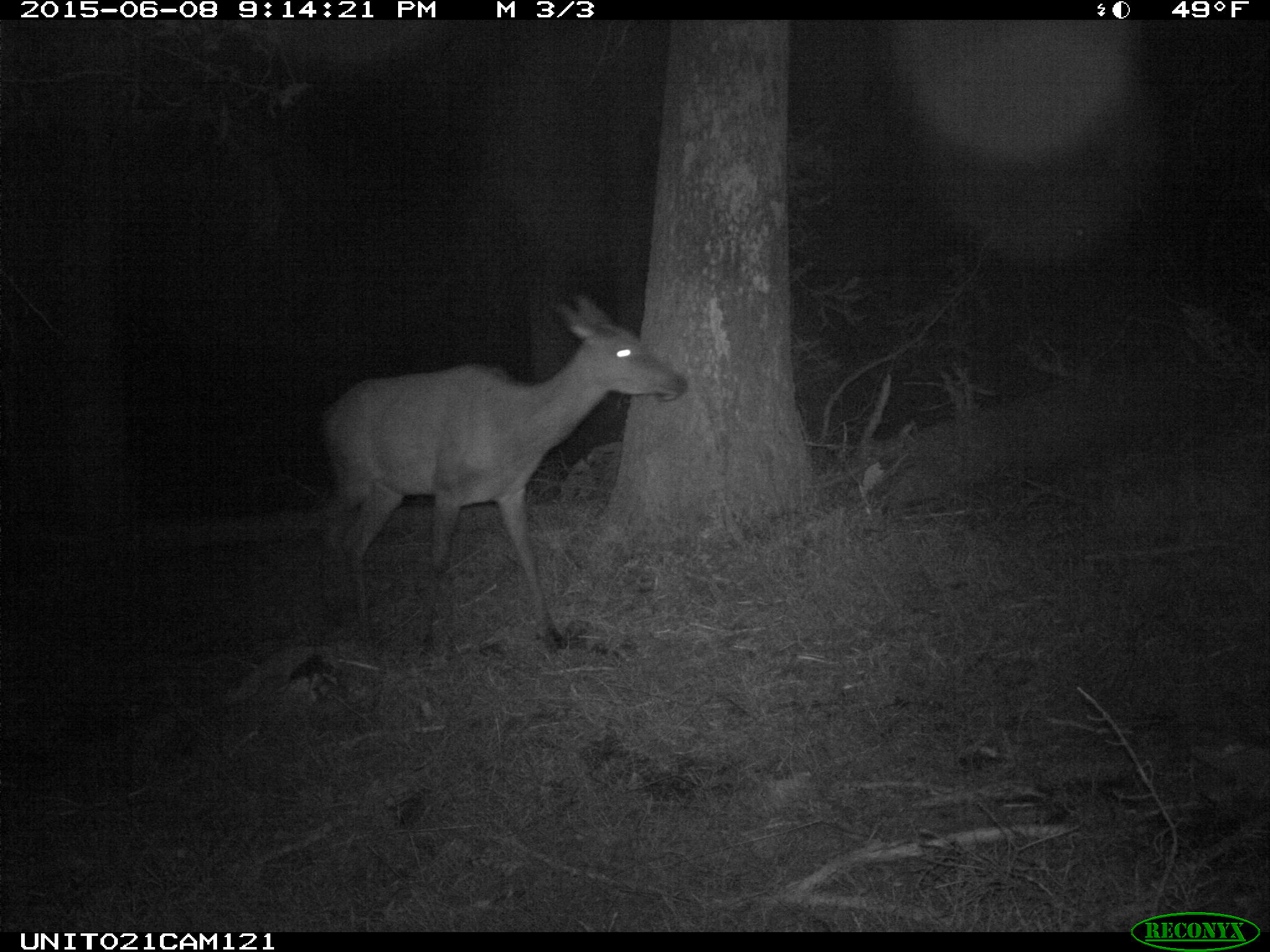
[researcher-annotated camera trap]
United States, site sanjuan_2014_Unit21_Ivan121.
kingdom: Animalia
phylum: Chordata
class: Mammalia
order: Artiodactyla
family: Cervidae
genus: Cervus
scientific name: Cervus elaphus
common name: red deer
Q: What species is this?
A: Cervus elaphus (red deer).